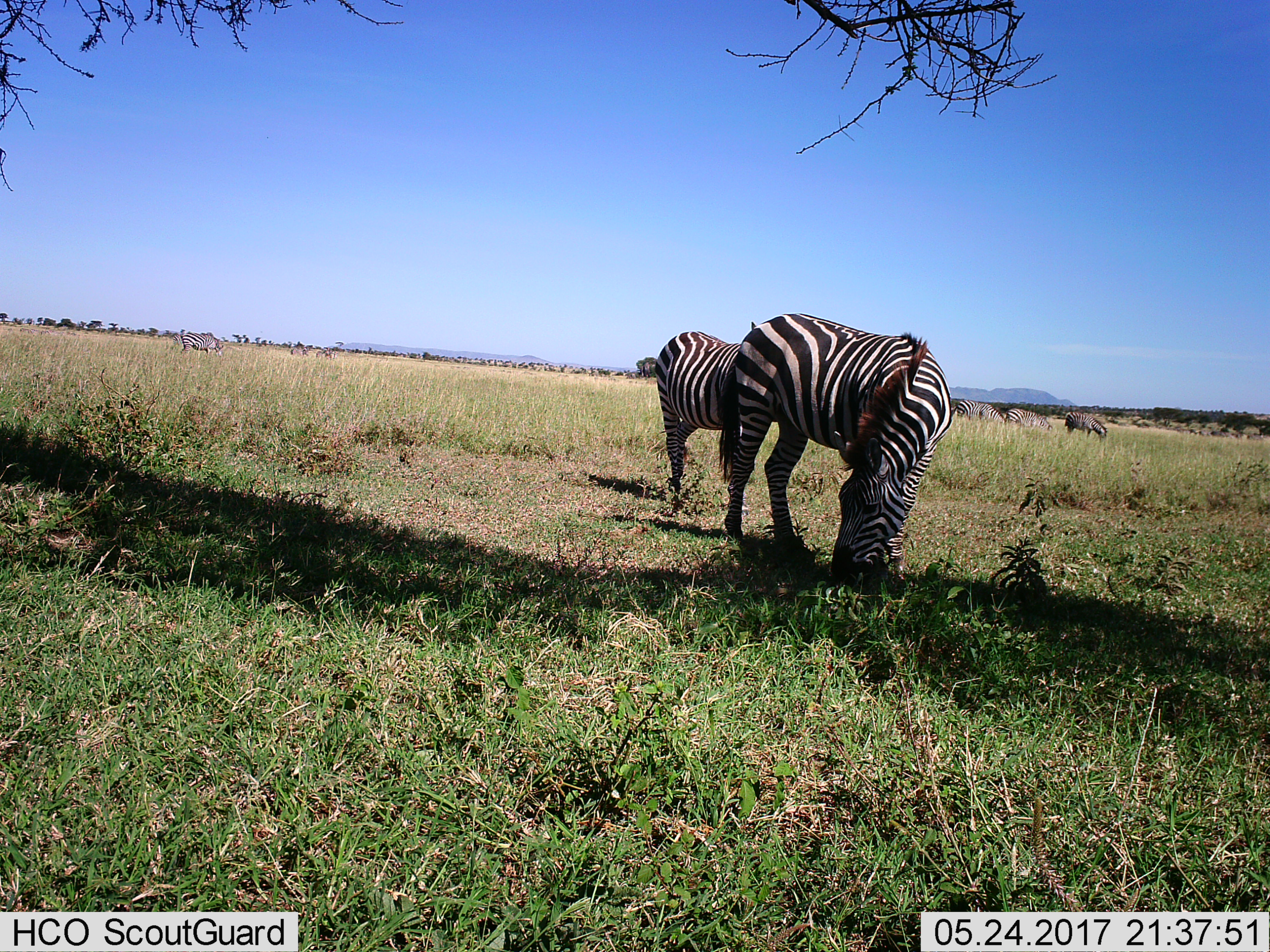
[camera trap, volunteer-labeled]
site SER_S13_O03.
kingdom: Animalia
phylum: Chordata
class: Mammalia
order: Perissodactyla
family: Equidae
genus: Equus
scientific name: Equus quagga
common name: plains zebra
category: zebraplains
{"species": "zebraplains (plains zebra) (Equus quagga)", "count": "6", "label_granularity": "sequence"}